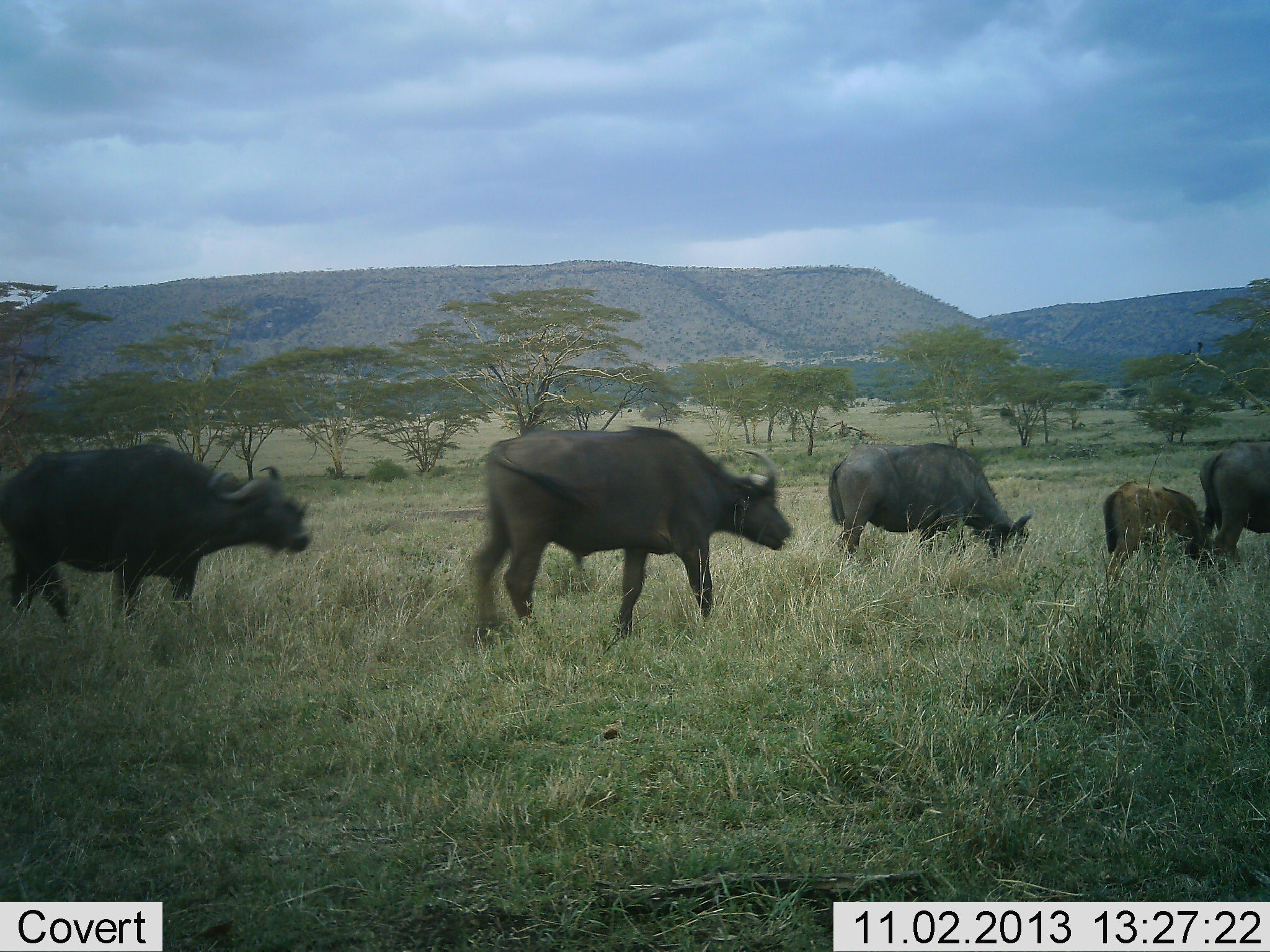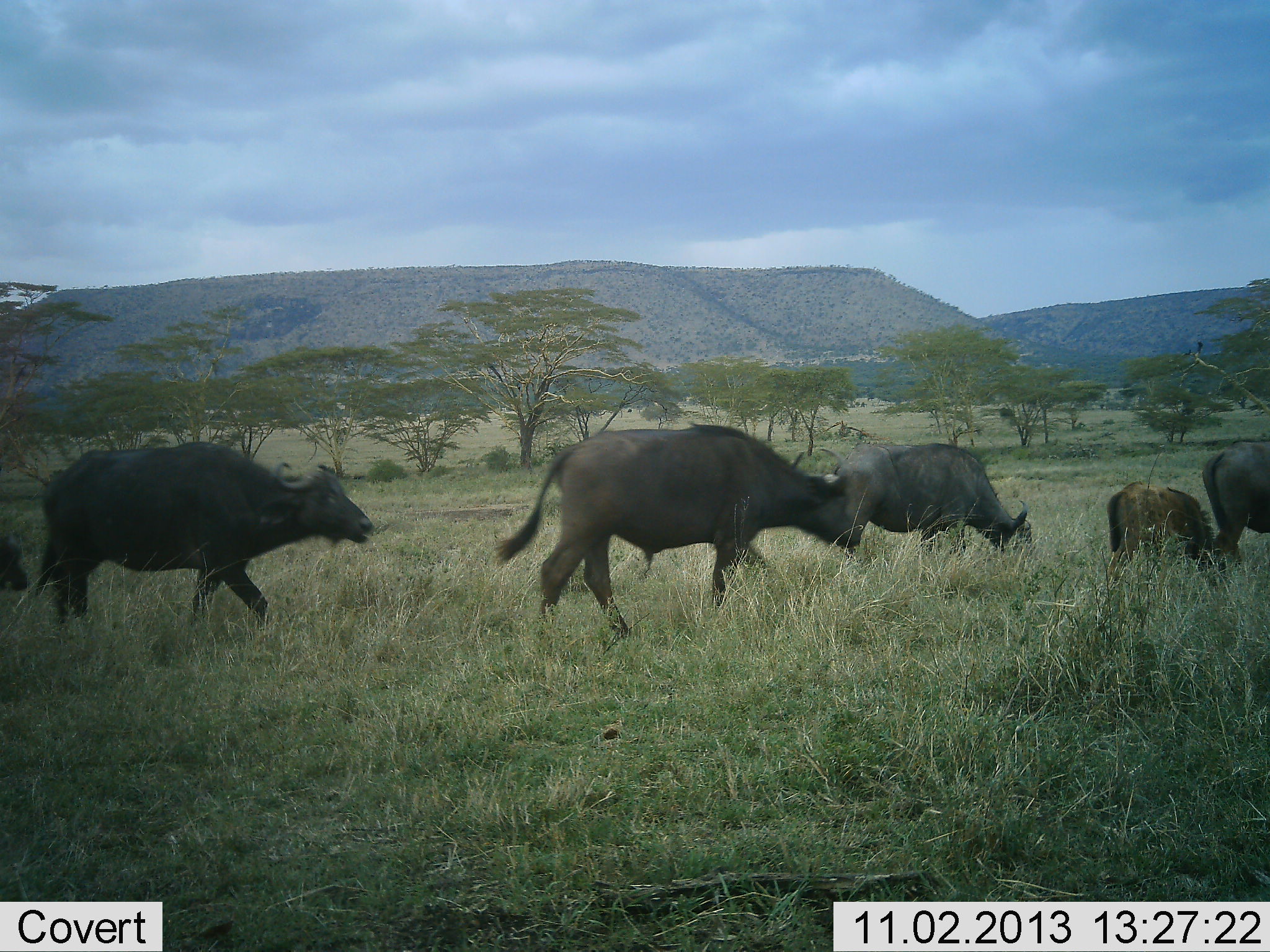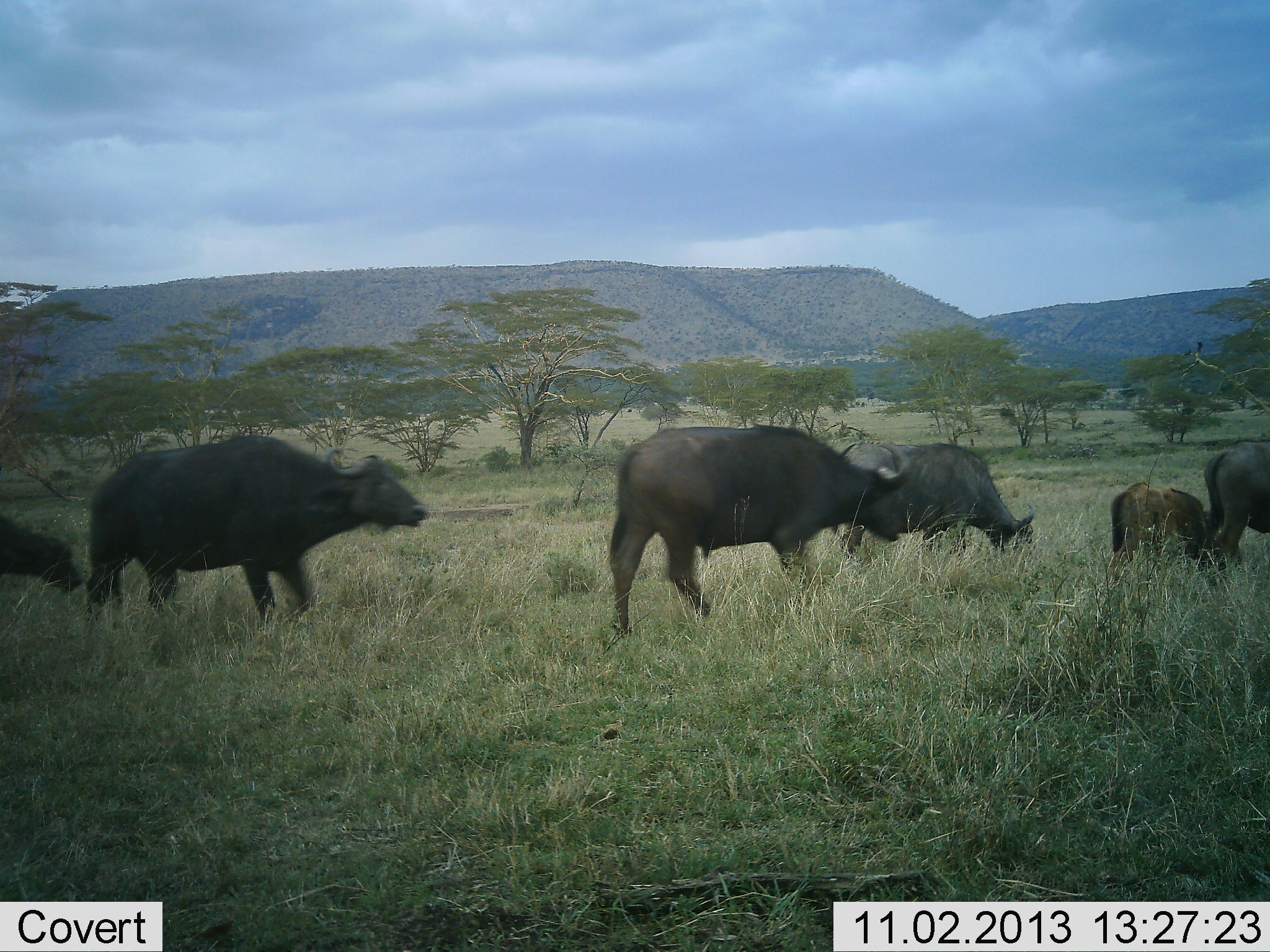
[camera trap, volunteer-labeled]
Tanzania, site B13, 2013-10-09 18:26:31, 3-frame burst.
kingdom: Animalia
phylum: Chordata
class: Mammalia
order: Artiodactyla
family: Bovidae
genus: Syncerus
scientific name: Syncerus caffer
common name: cape buffalo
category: buffalo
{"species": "buffalo (cape buffalo) (Syncerus caffer)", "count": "6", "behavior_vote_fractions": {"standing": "8%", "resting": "0%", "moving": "100%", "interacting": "0%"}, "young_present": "72%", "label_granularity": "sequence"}